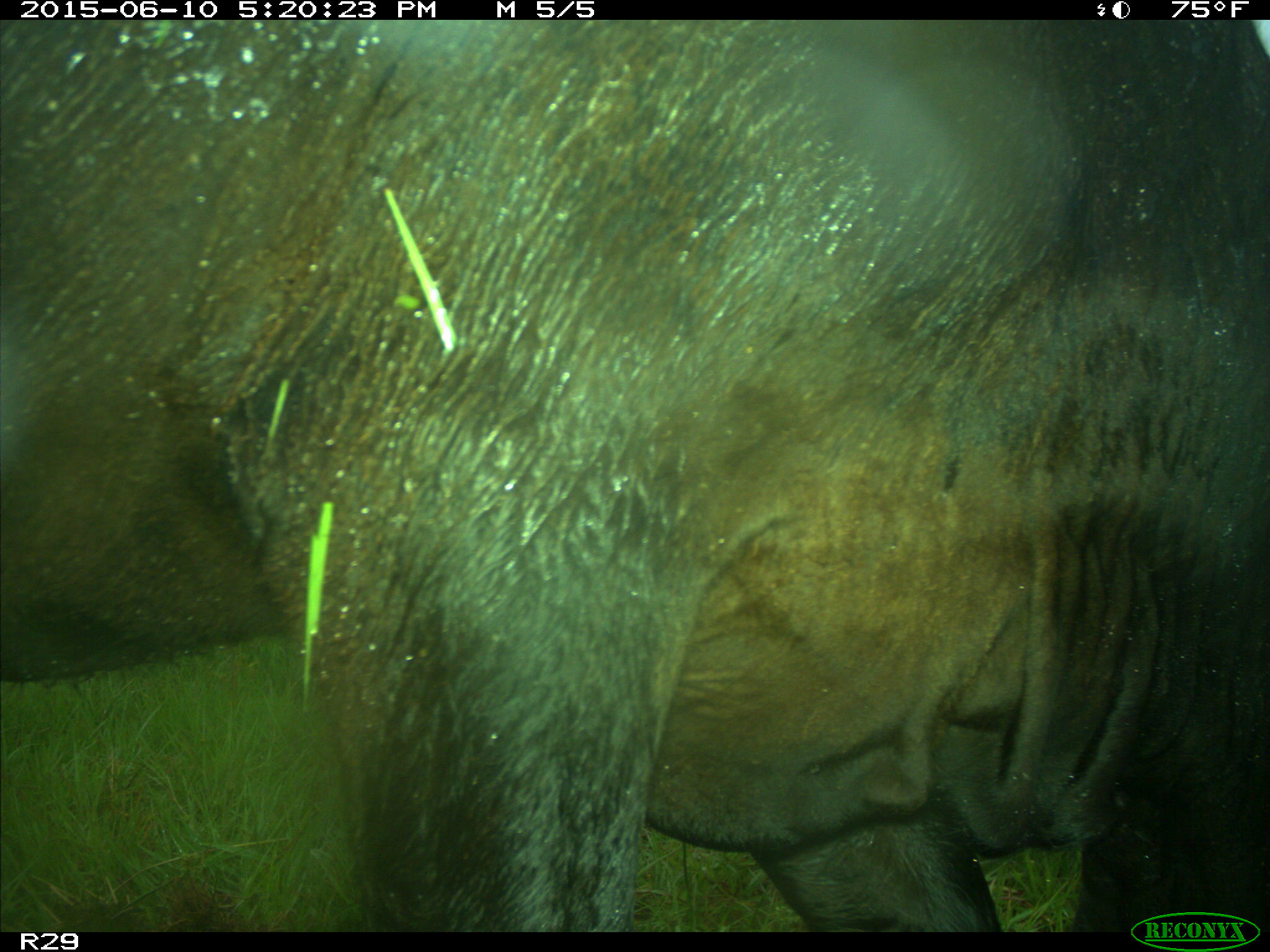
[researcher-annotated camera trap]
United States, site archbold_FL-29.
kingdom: Animalia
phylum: Chordata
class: Mammalia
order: Artiodactyla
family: Bovidae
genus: Bos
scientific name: Bos taurus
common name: domestic cow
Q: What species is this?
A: Bos taurus (domestic cow).